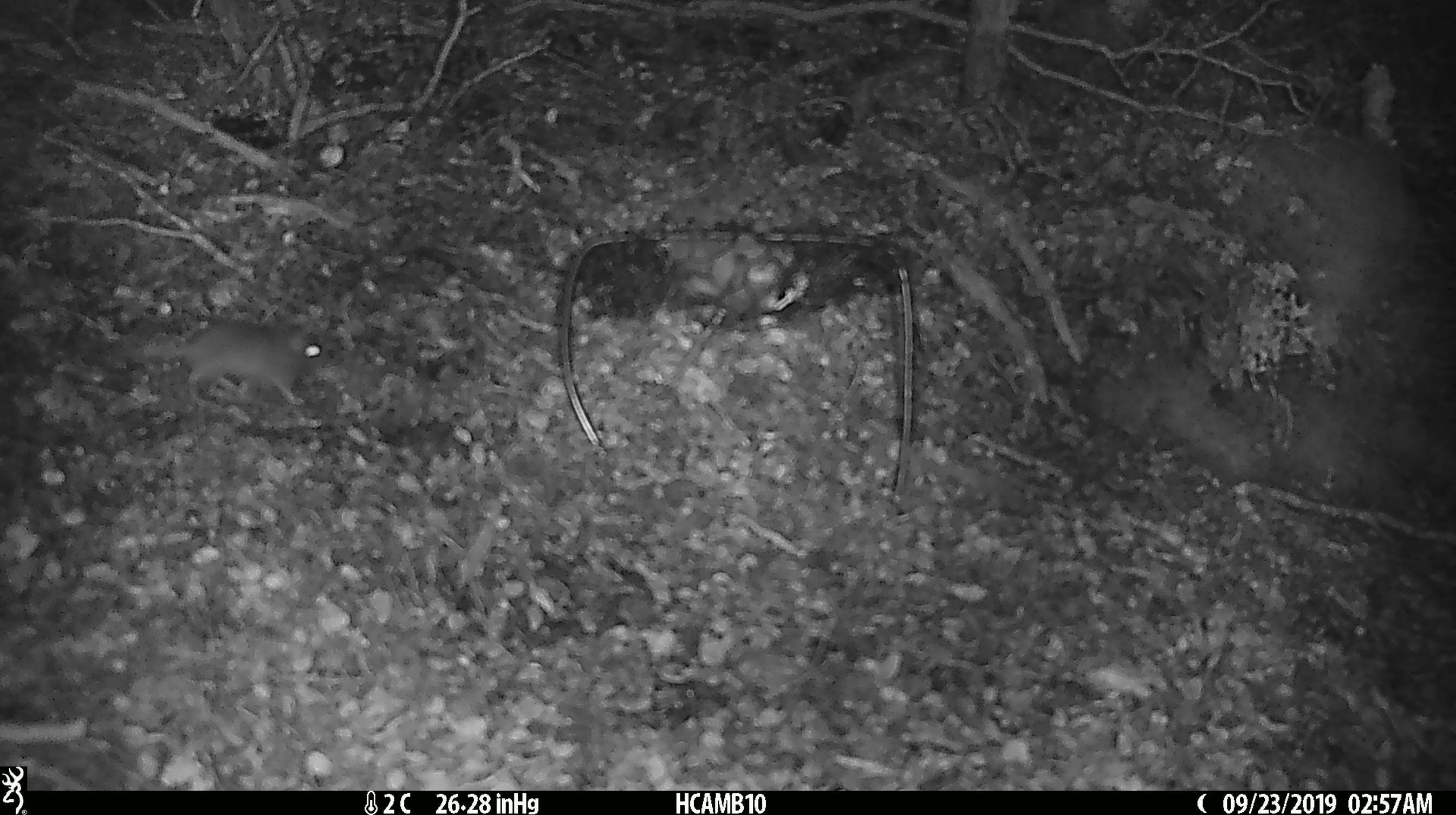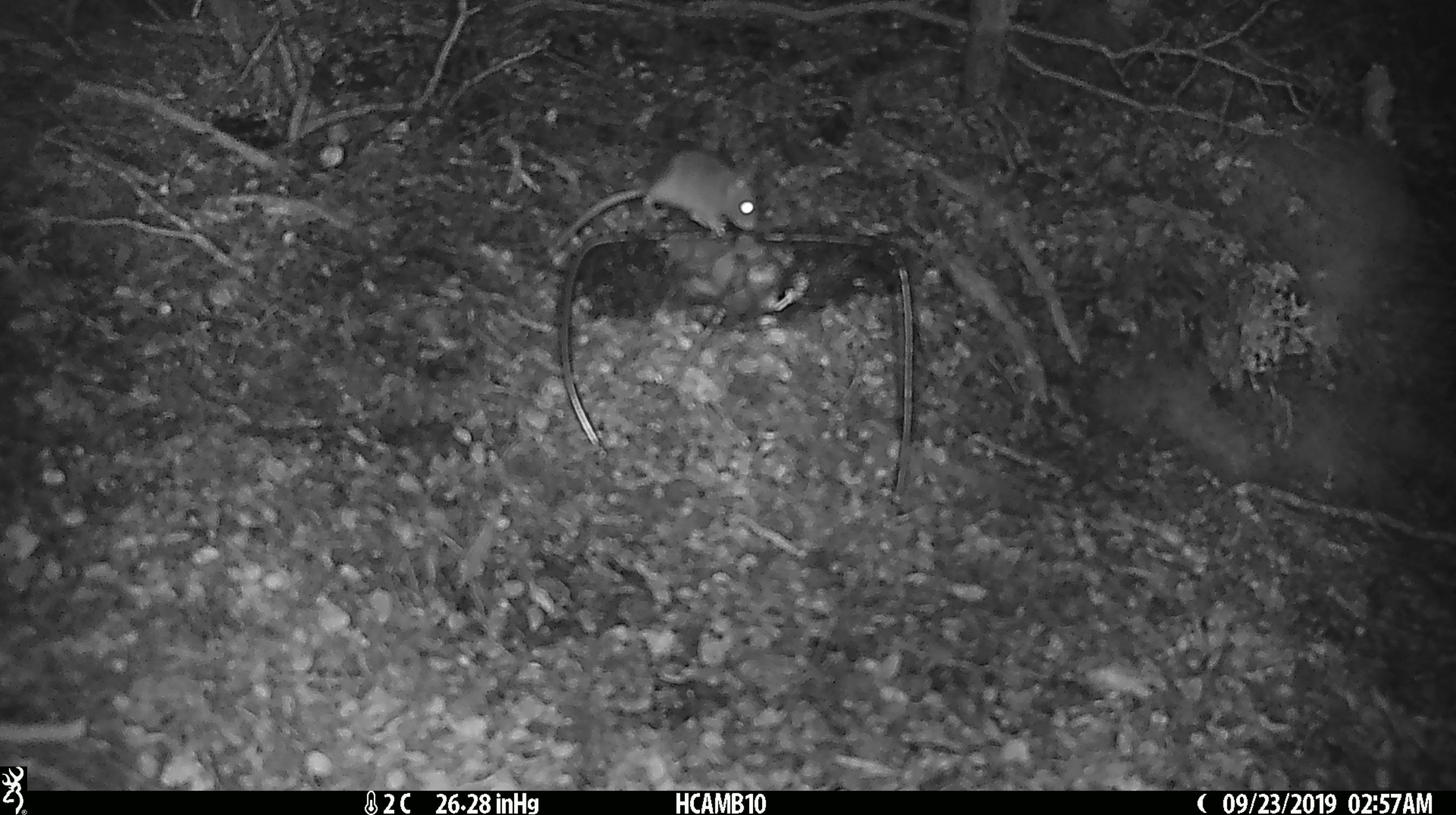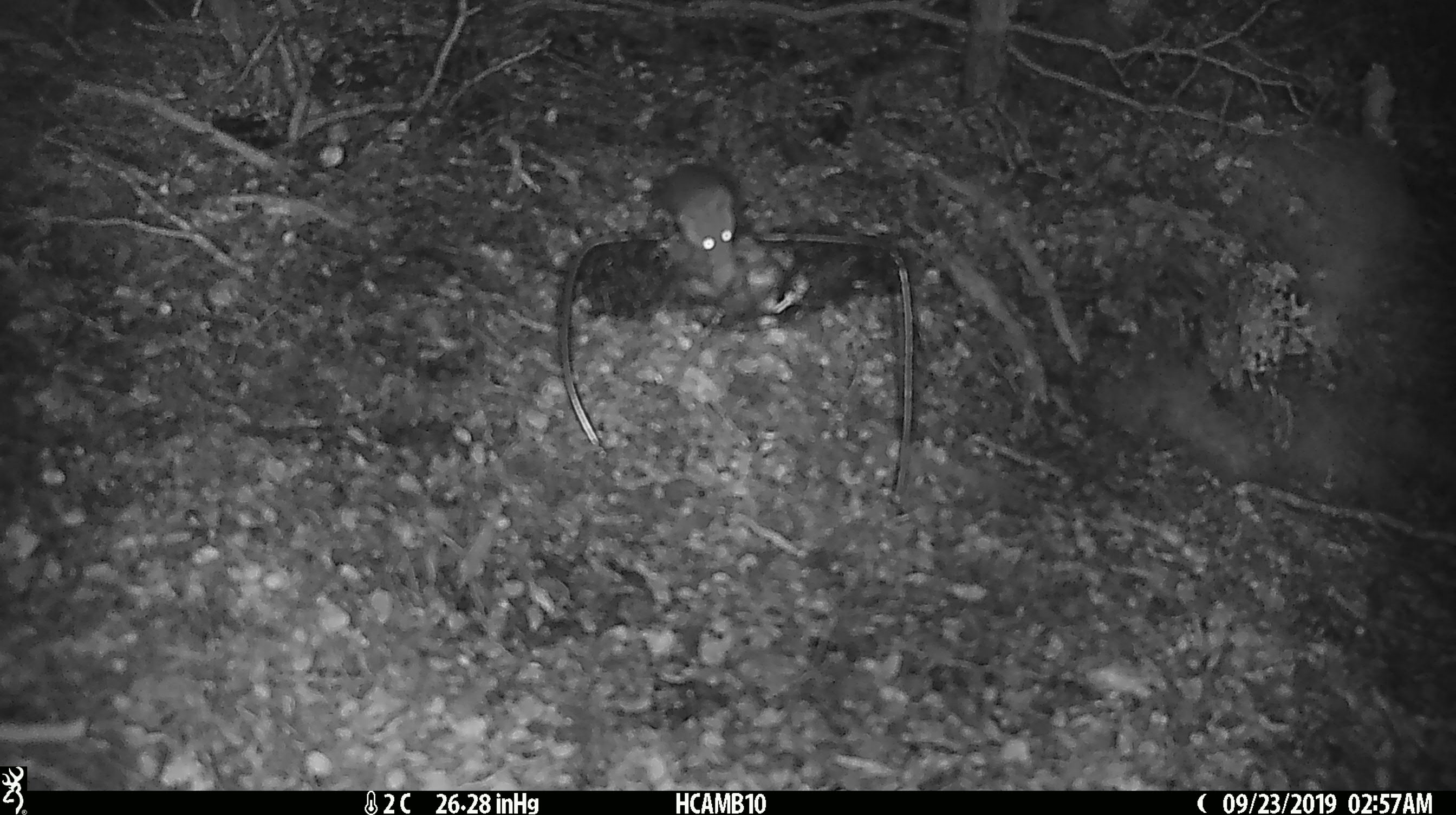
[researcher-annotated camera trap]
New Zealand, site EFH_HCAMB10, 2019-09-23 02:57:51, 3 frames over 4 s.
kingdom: Animalia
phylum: Chordata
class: Mammalia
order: Rodentia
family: Muridae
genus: Mus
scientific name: Mus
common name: mouse